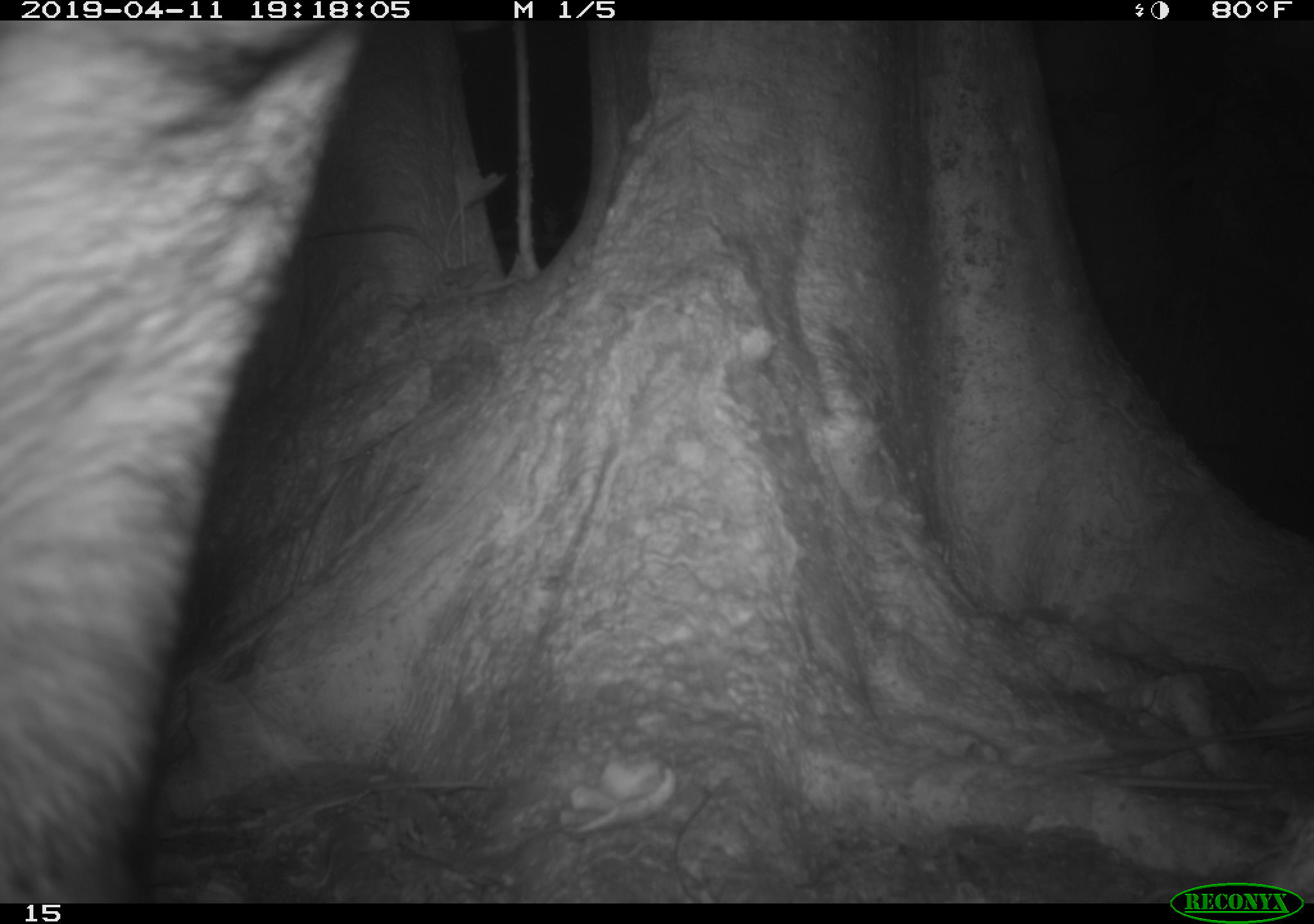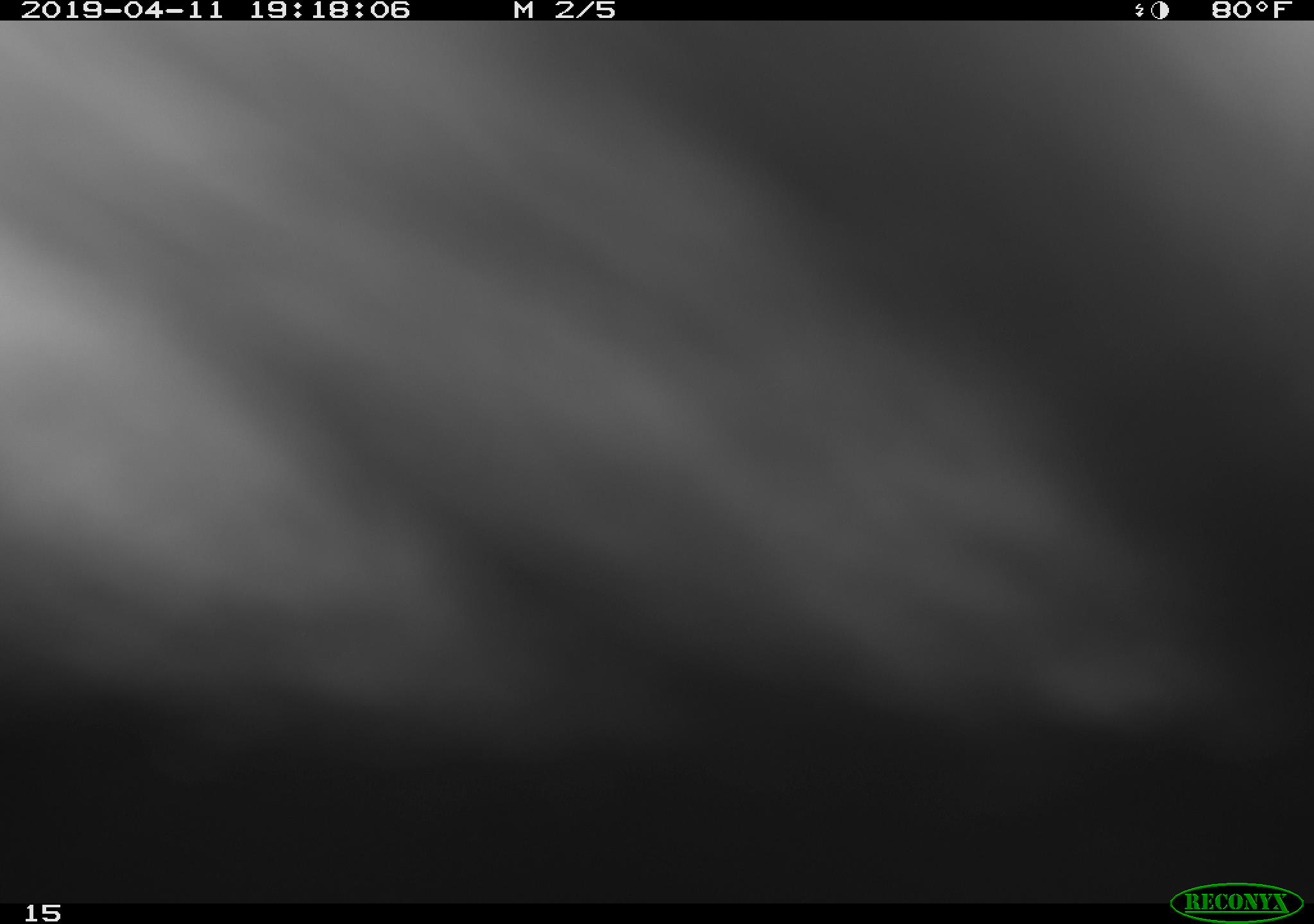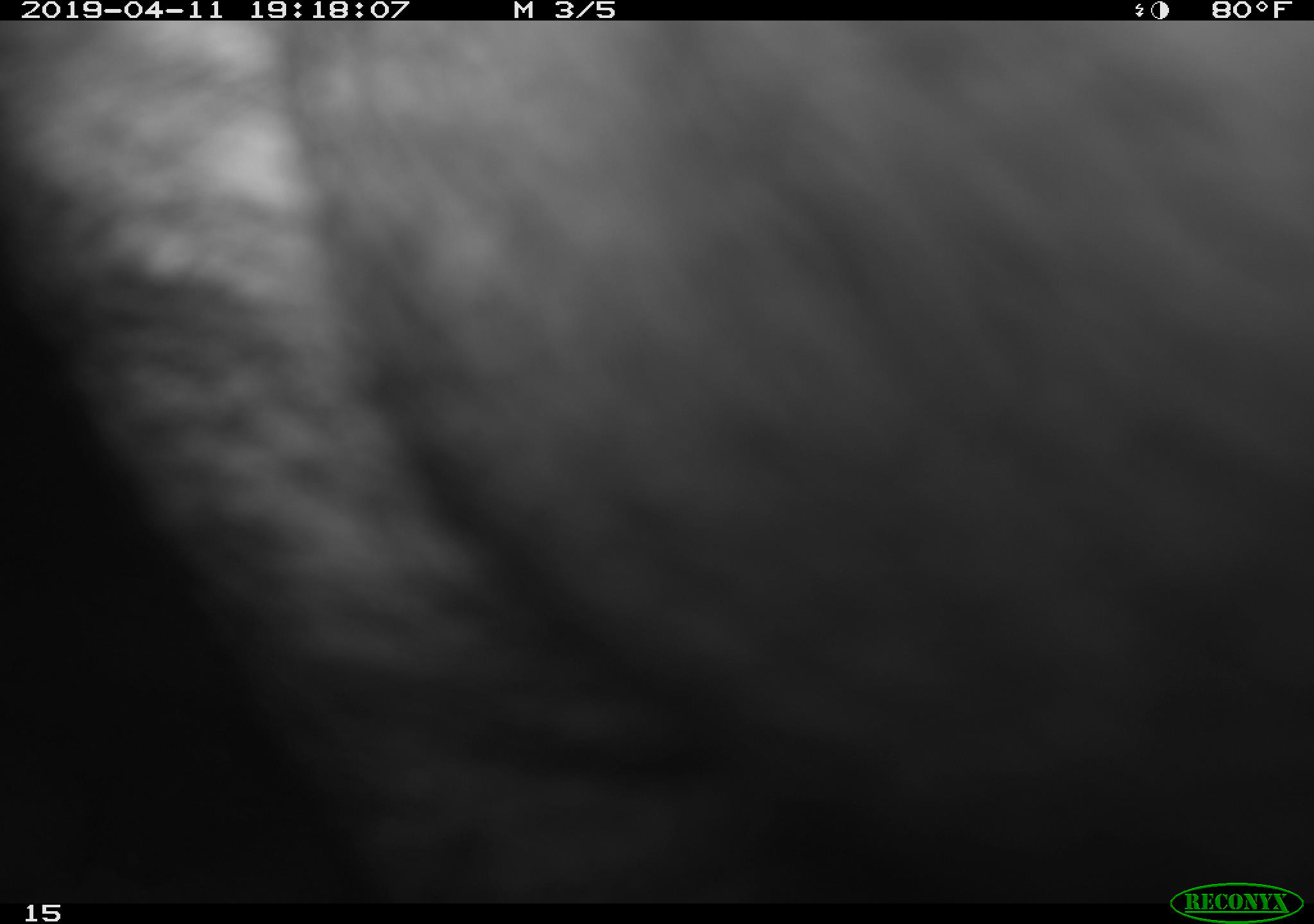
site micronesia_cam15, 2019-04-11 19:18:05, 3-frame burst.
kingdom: Animalia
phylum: Chordata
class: Mammalia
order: Artiodactyla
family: Suidae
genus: Sus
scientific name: Sus scrofa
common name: pig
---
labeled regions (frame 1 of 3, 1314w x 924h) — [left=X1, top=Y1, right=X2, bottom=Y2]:
pig: [left=4, top=0, right=614, bottom=904]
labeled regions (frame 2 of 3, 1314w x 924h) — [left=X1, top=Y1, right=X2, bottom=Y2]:
unknown: [left=0, top=21, right=1311, bottom=877]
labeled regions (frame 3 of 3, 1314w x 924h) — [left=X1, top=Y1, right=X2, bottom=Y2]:
pig: [left=0, top=21, right=1314, bottom=905]